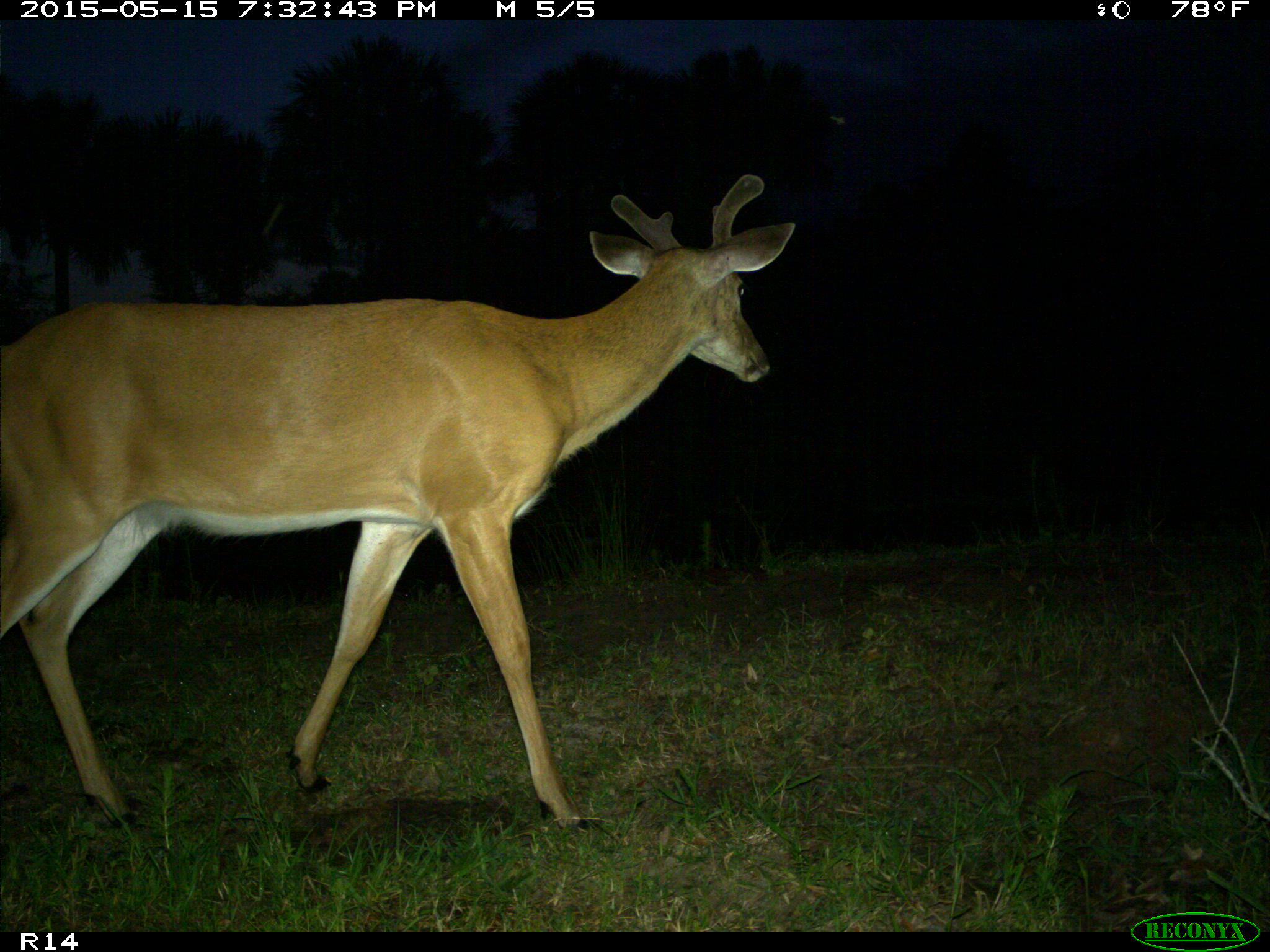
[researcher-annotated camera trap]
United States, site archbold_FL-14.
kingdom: Animalia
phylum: Chordata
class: Mammalia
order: Artiodactyla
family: Cervidae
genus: Odocoileus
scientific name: Odocoileus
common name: deer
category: unidentified deer